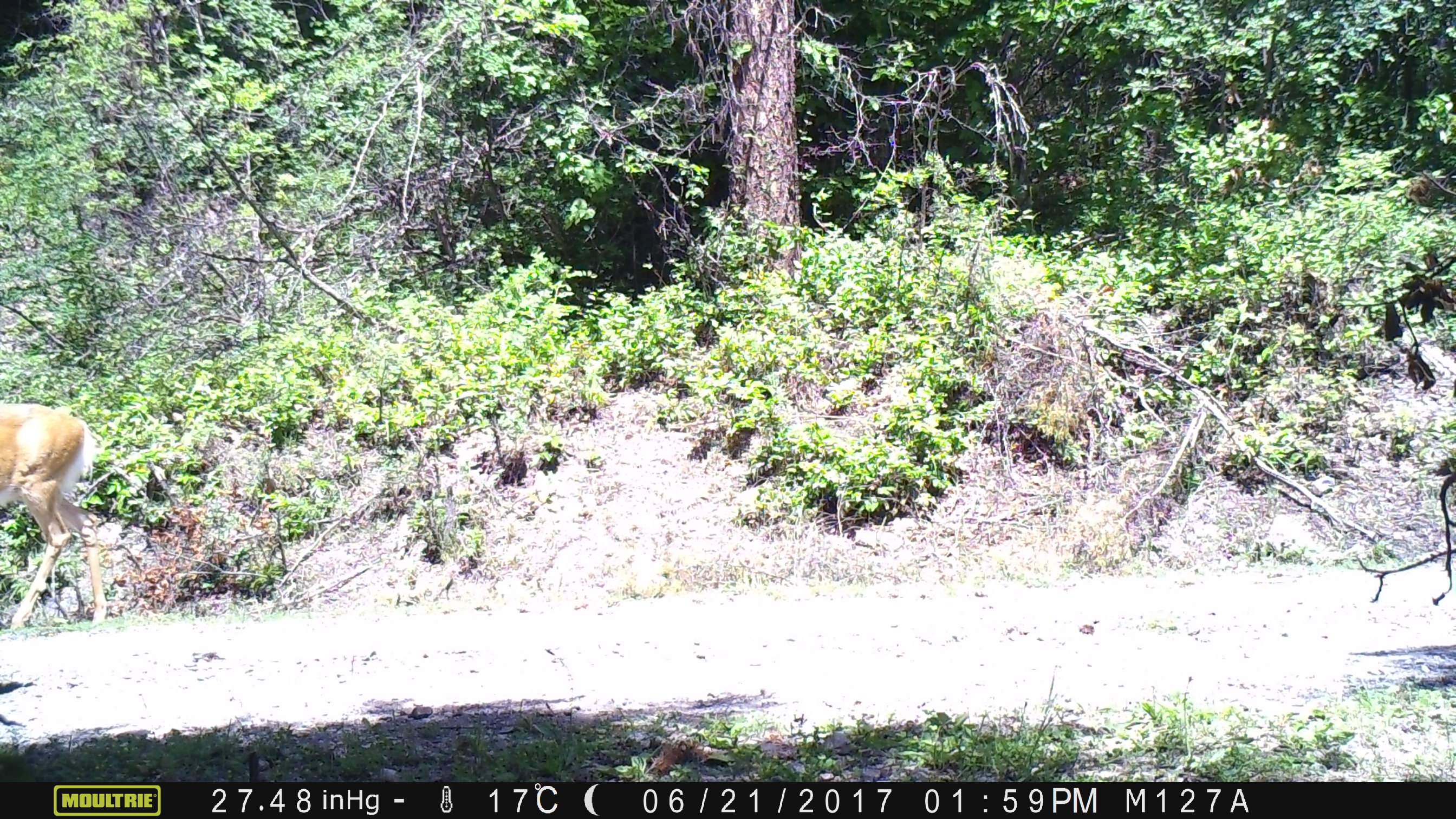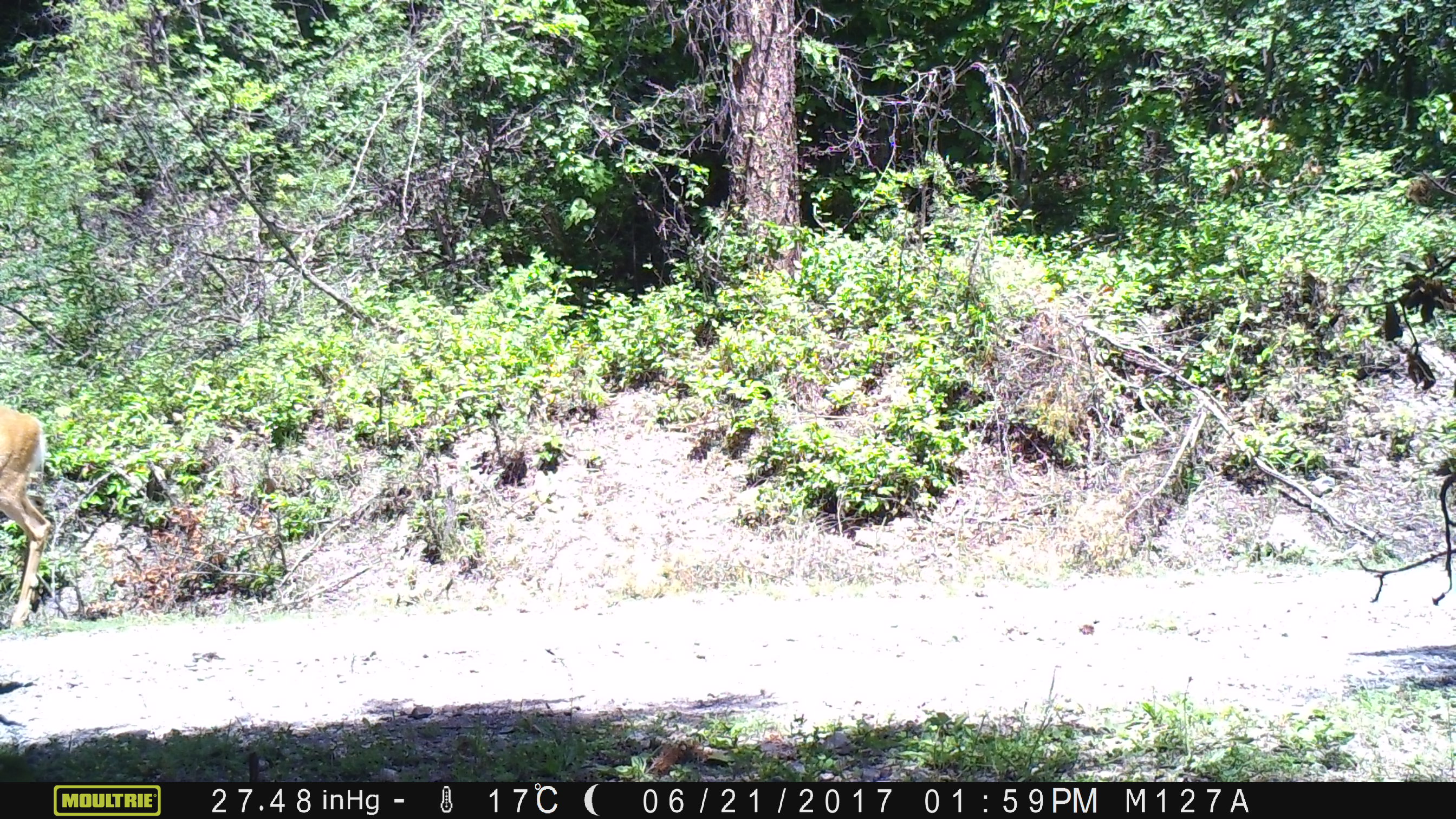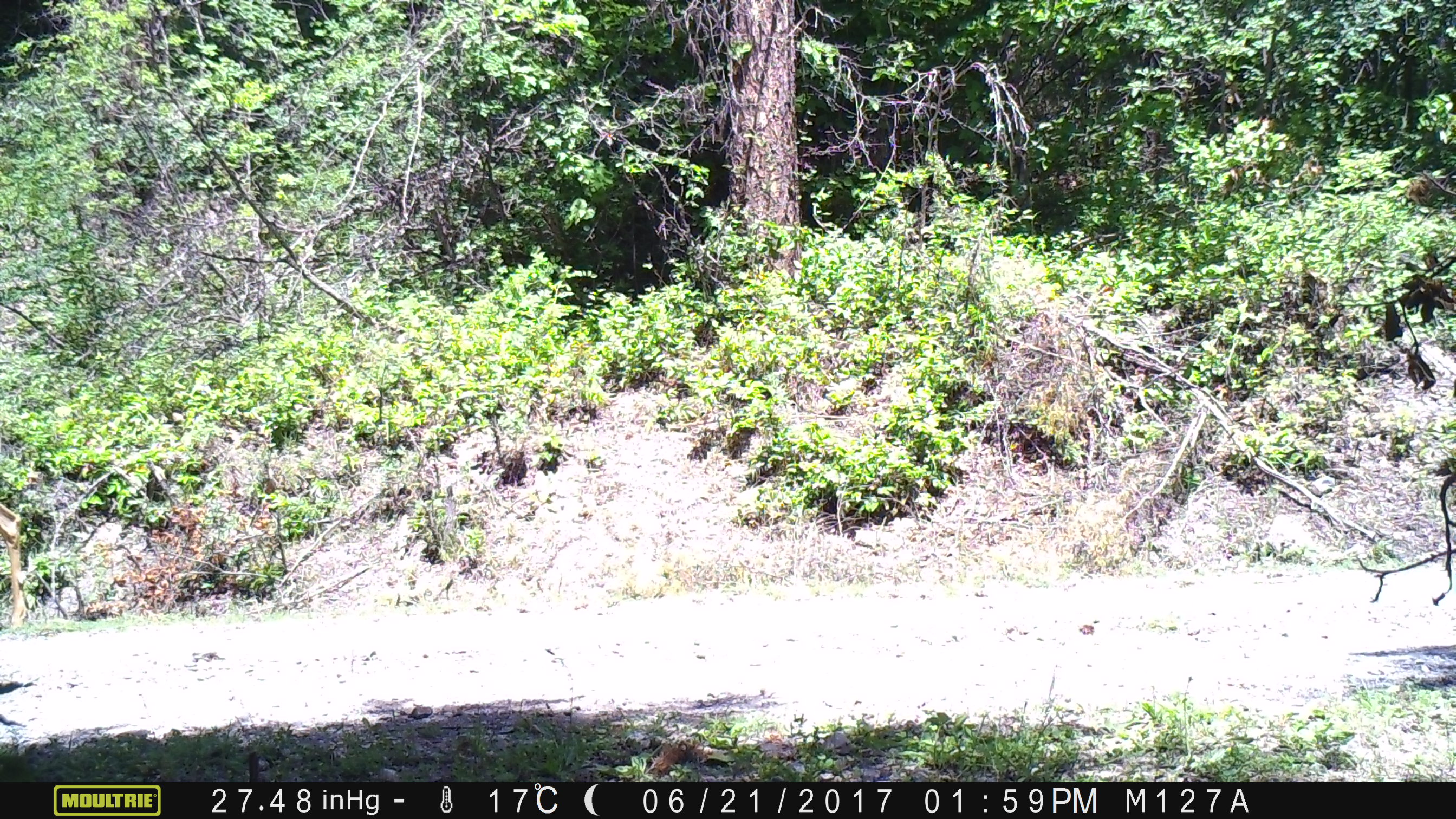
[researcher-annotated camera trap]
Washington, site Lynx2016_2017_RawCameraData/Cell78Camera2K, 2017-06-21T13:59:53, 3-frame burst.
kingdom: Animalia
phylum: Chordata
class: Mammalia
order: Artiodactyla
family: Cervidae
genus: Odocoileus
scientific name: Odocoileus virginianus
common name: white-tailed deer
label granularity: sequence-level